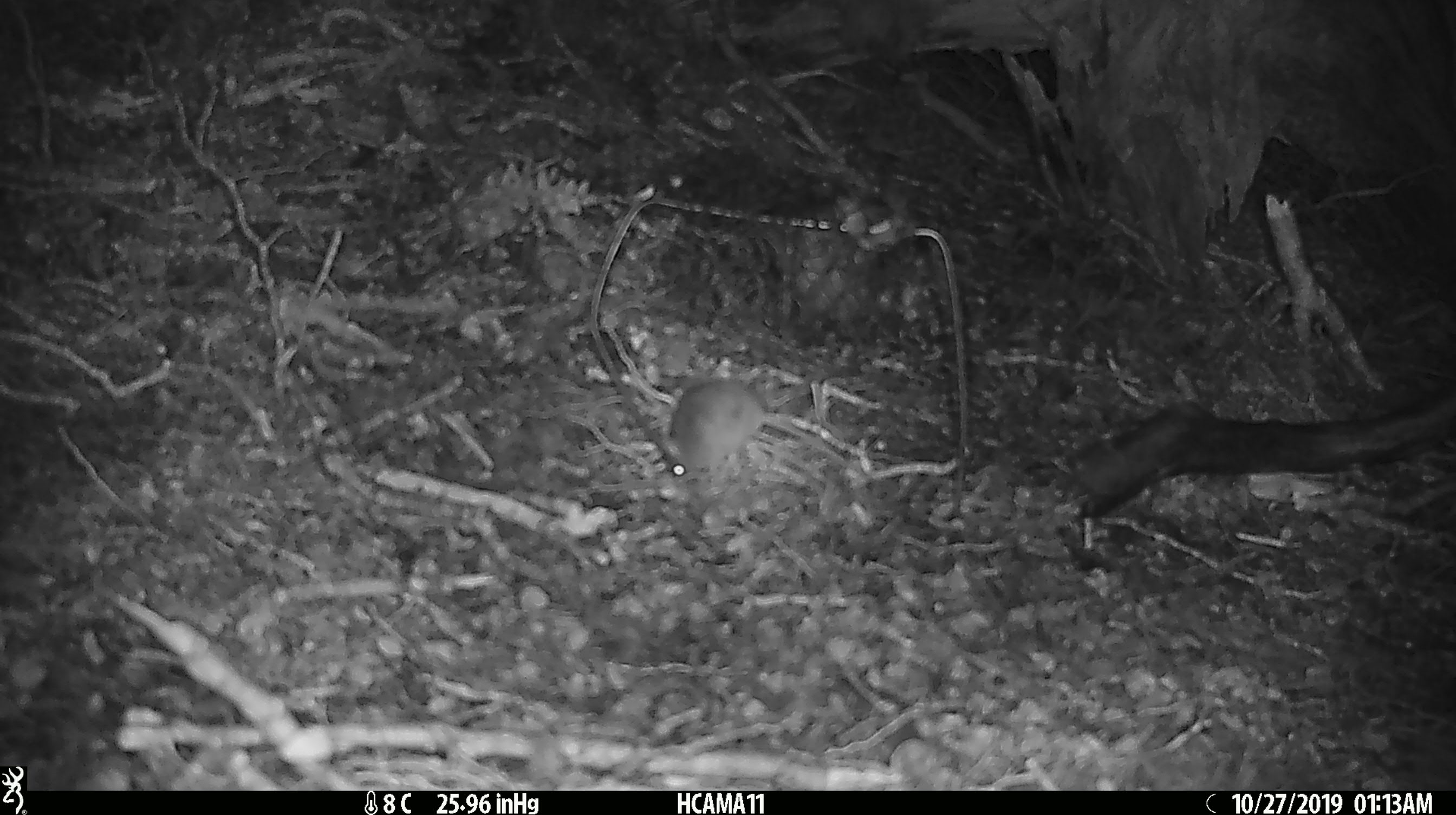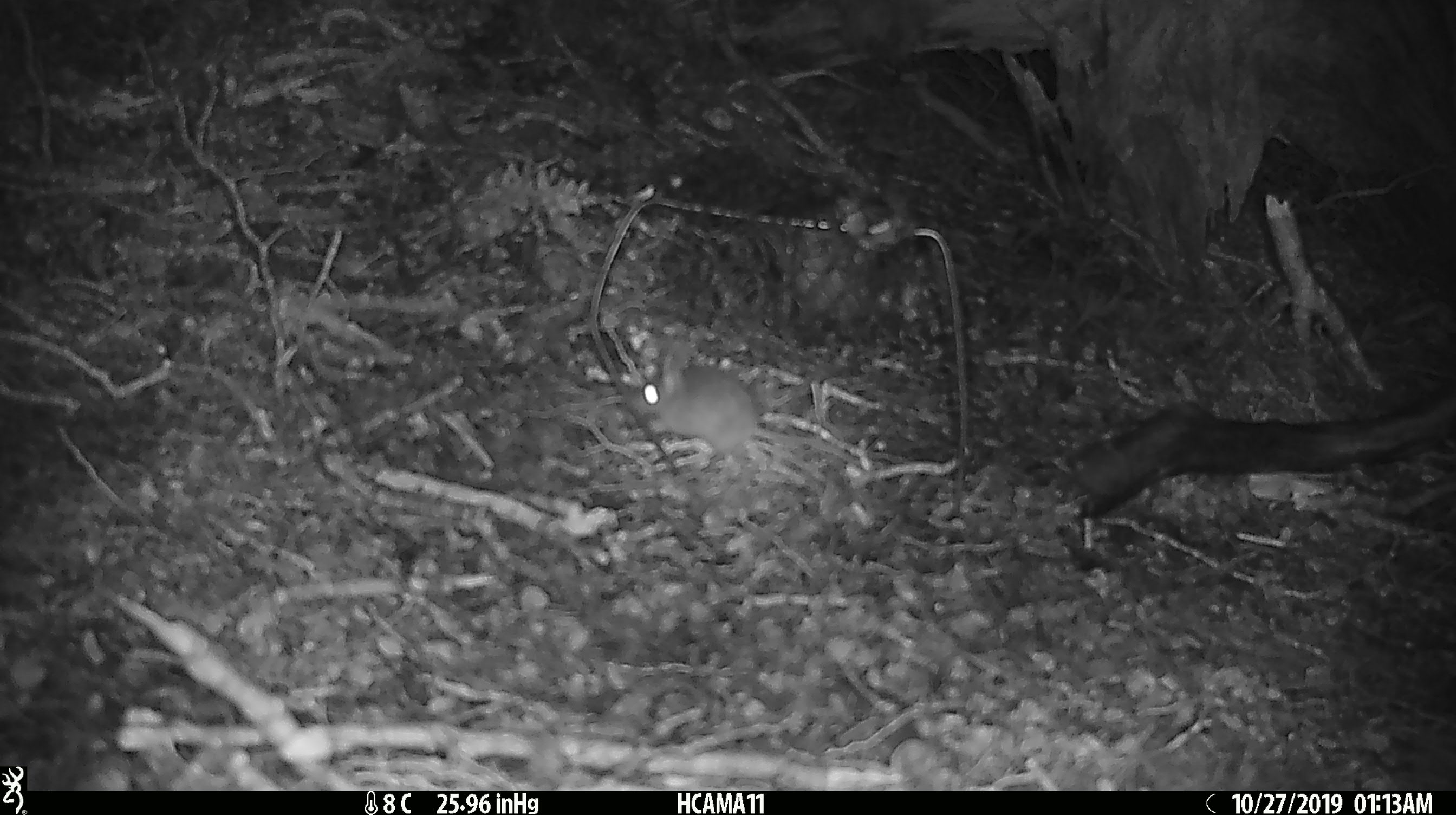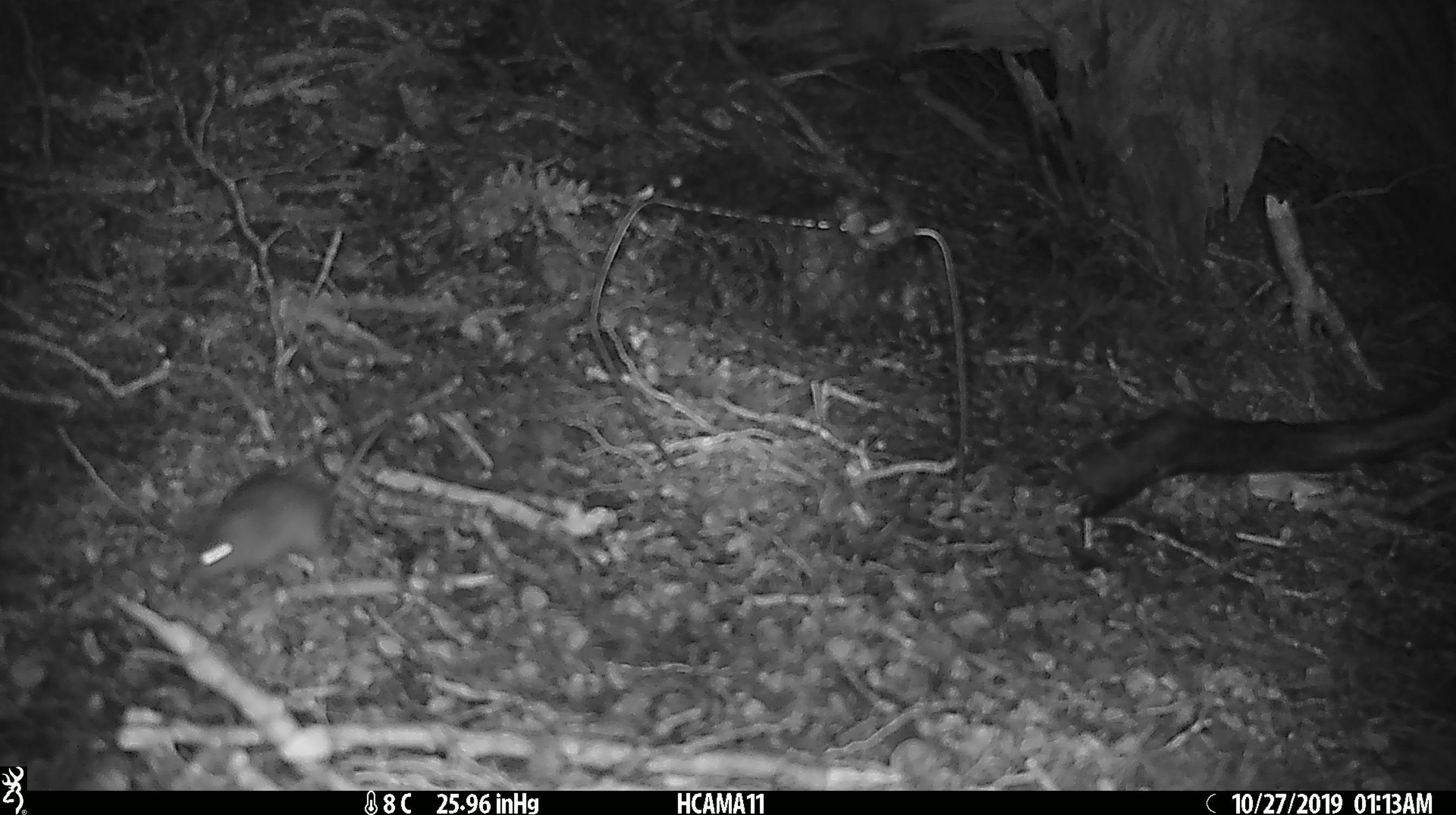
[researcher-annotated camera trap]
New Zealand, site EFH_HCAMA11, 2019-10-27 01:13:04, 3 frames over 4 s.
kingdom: Animalia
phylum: Chordata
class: Mammalia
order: Rodentia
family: Muridae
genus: Mus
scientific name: Mus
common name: mouse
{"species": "mouse (Mus)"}